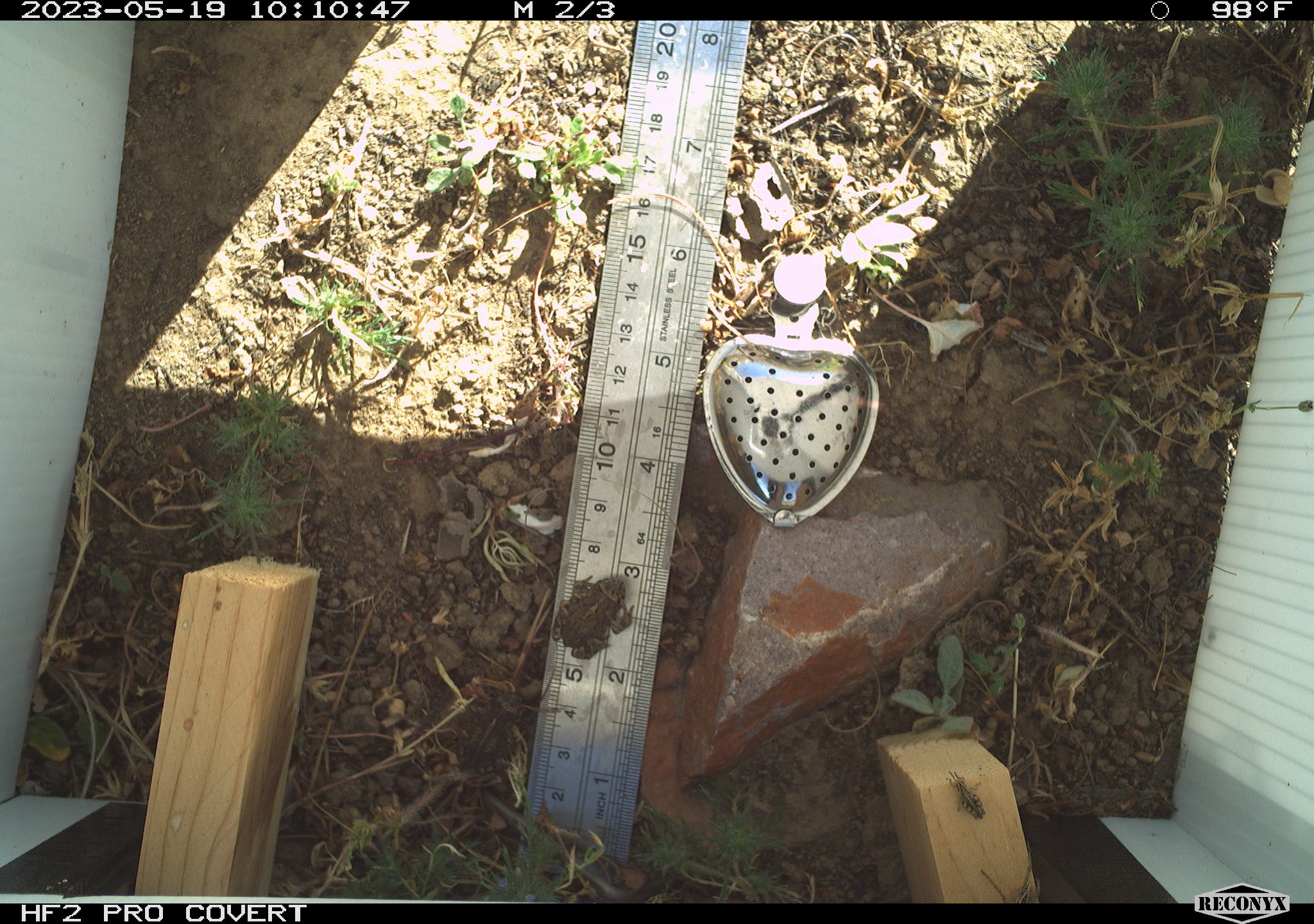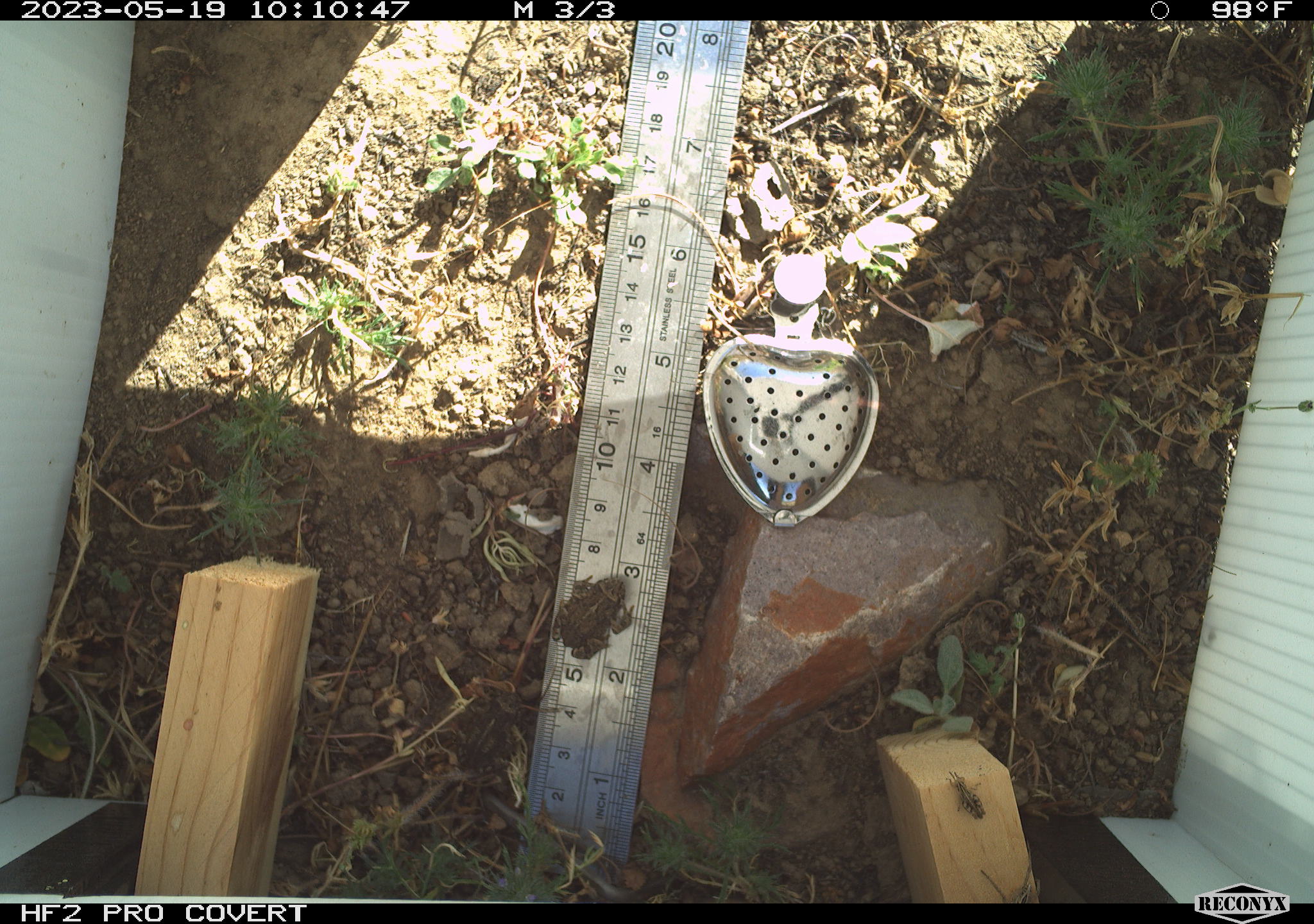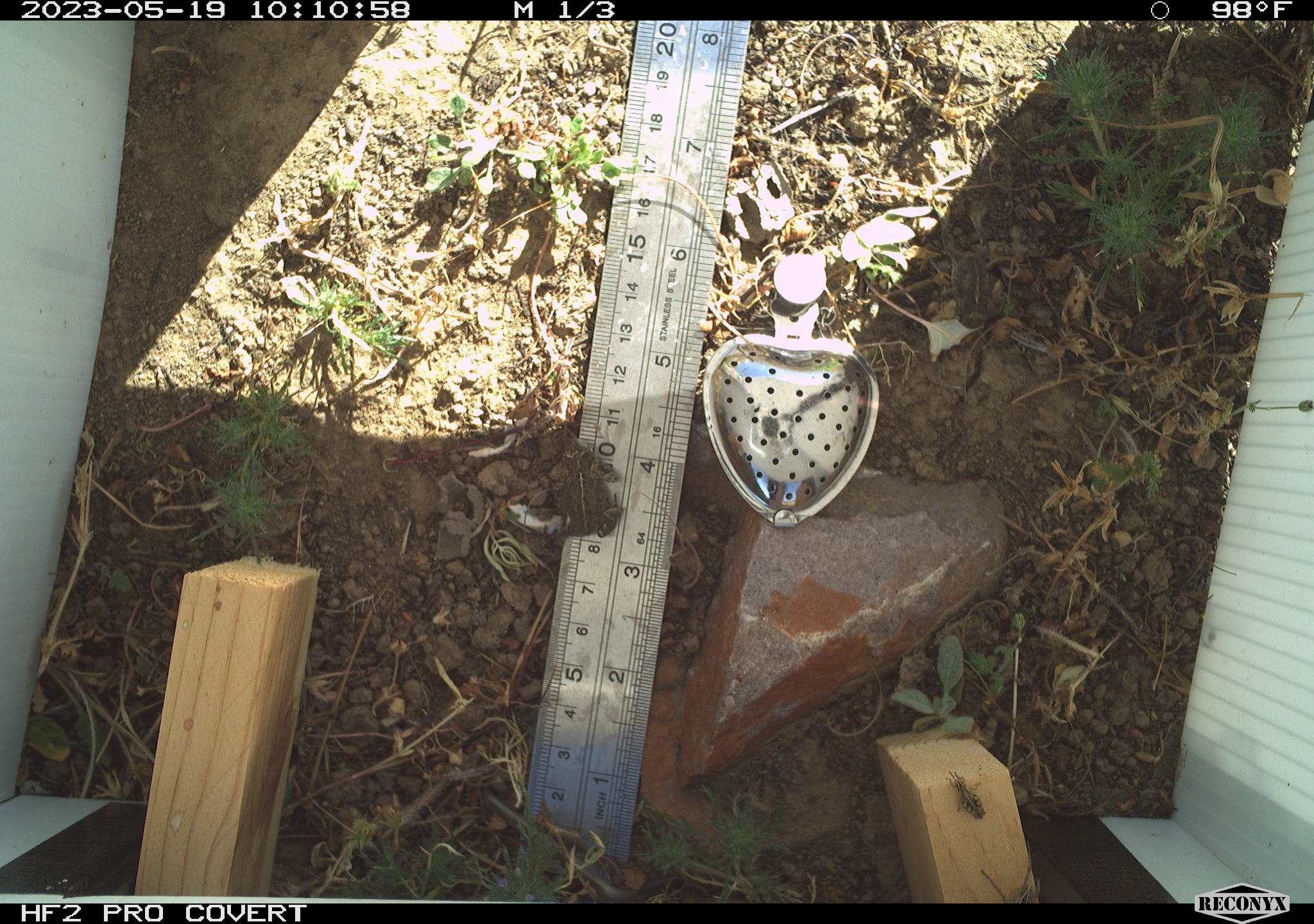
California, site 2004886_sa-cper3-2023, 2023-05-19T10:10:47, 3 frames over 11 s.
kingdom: Animalia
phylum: Chordata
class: Amphibia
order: Anura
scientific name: Anura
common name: frogs